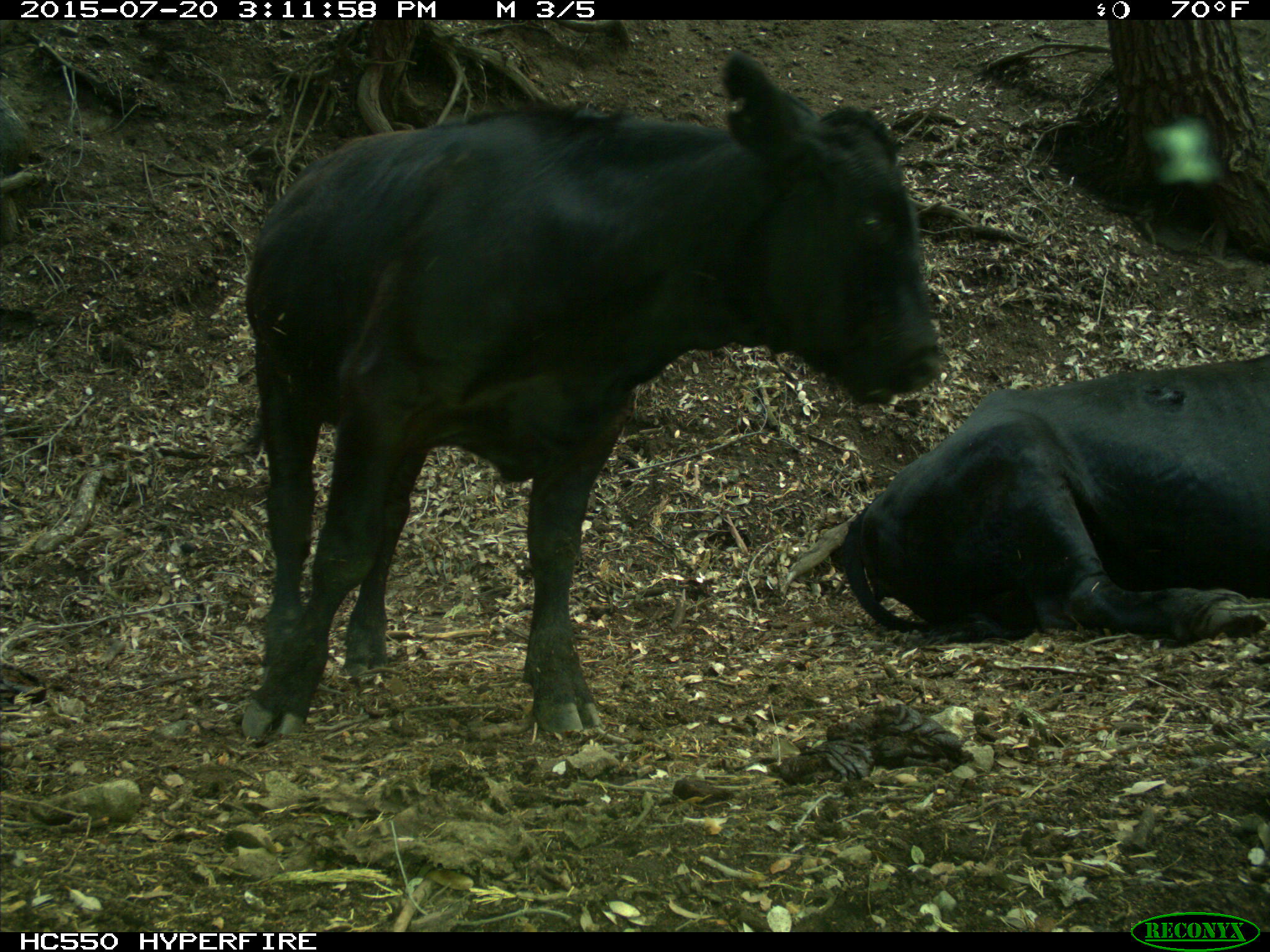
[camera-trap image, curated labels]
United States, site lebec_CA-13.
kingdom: Animalia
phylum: Chordata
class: Mammalia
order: Artiodactyla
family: Bovidae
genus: Bos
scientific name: Bos taurus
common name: domestic cow